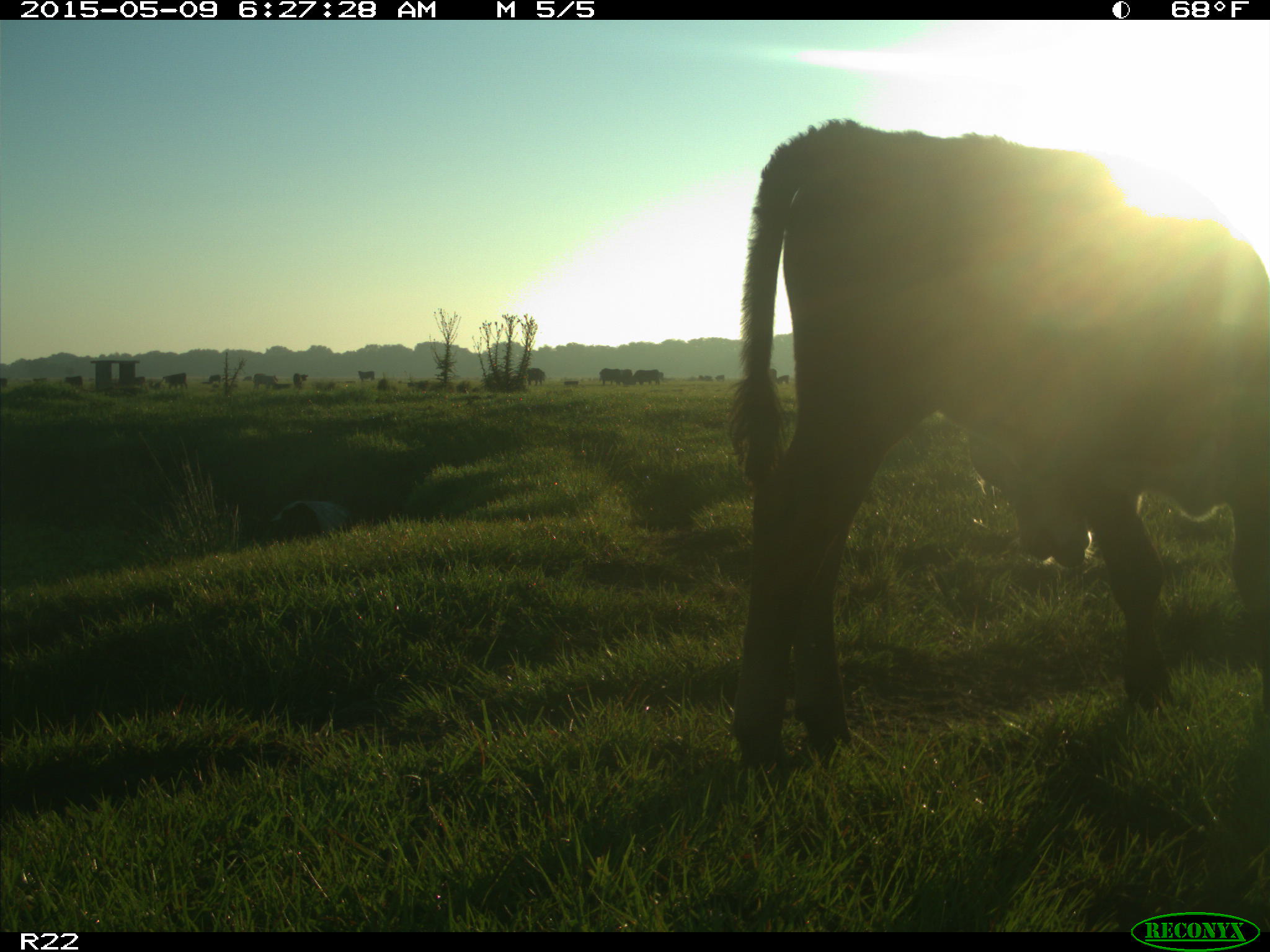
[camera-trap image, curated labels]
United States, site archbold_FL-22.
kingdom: Animalia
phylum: Chordata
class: Mammalia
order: Artiodactyla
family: Bovidae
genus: Bos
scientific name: Bos taurus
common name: domestic cow